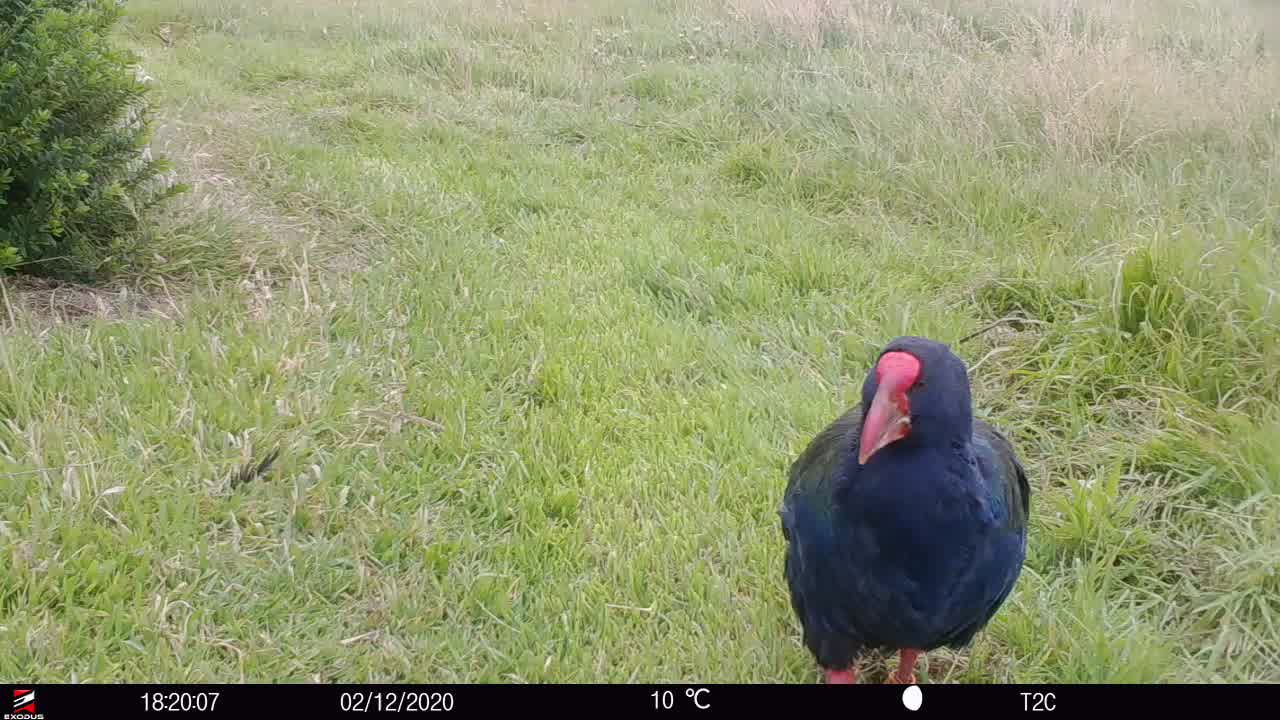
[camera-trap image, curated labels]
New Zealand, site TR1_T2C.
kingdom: Animalia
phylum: Chordata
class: Aves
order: Gruiformes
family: Rallidae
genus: Porphyrio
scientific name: Porphyrio mantelli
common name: takahe